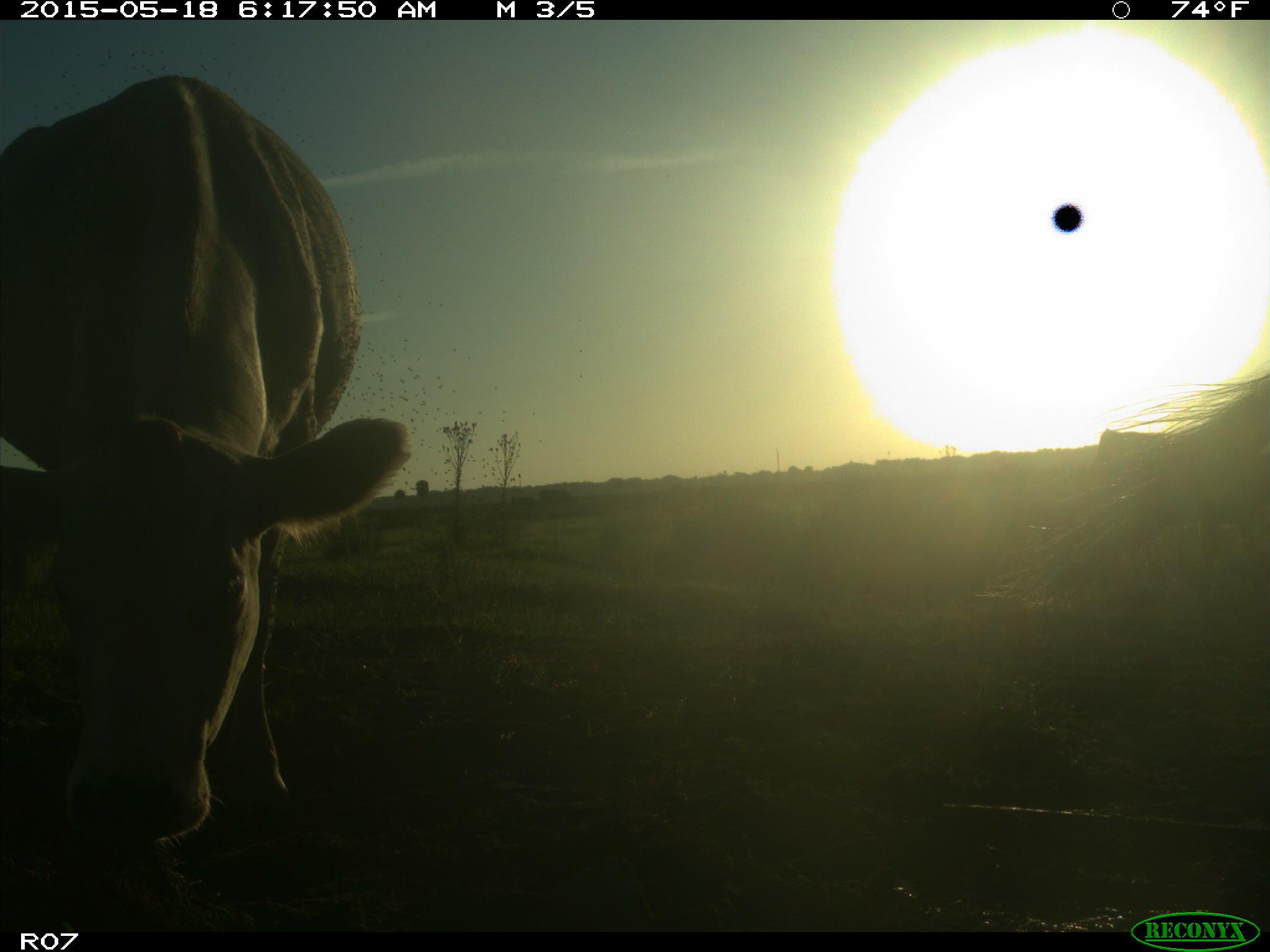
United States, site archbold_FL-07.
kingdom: Animalia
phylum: Chordata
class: Mammalia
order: Artiodactyla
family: Bovidae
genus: Bos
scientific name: Bos taurus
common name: domestic cow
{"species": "Bos taurus (domestic cow)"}